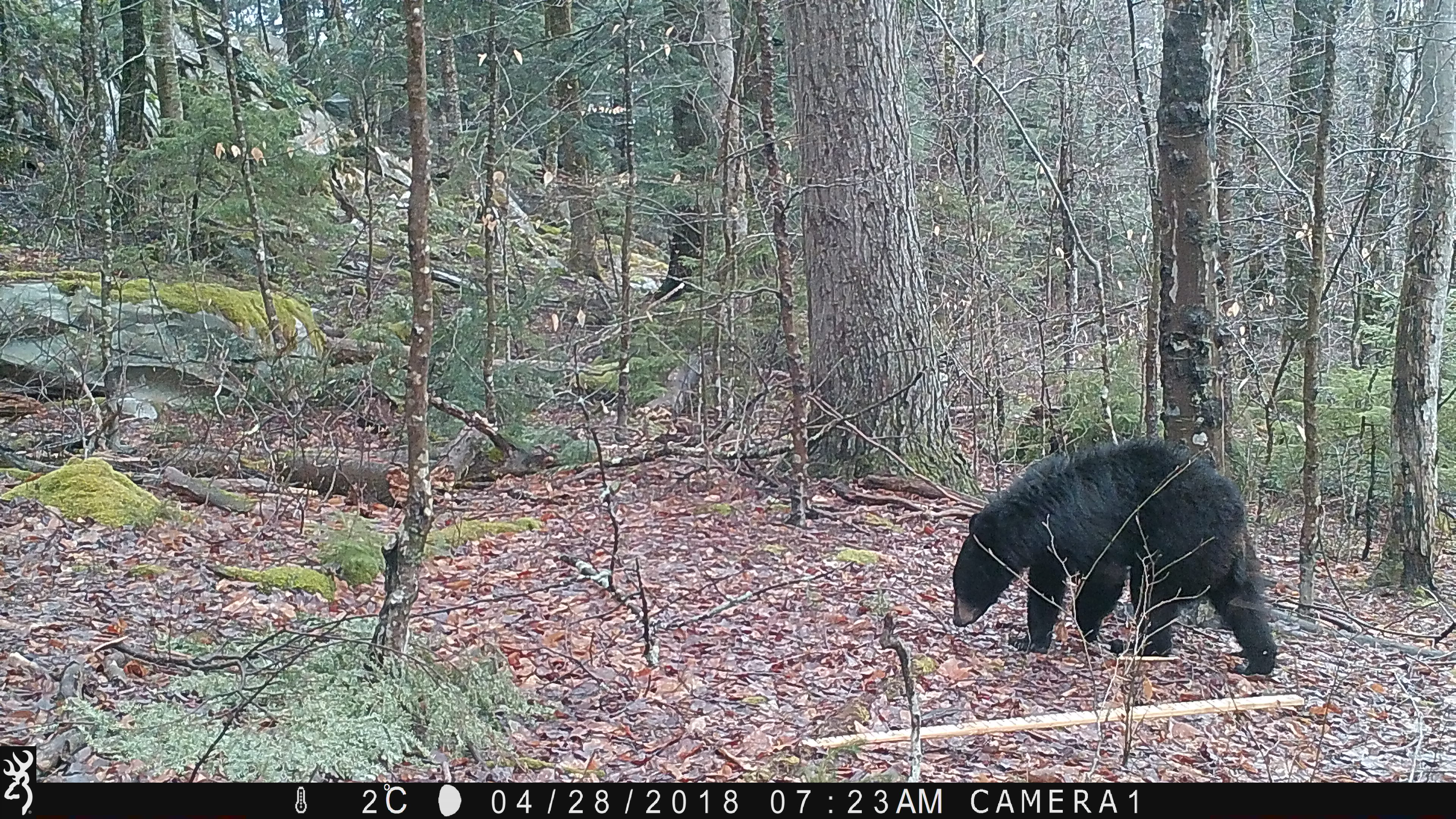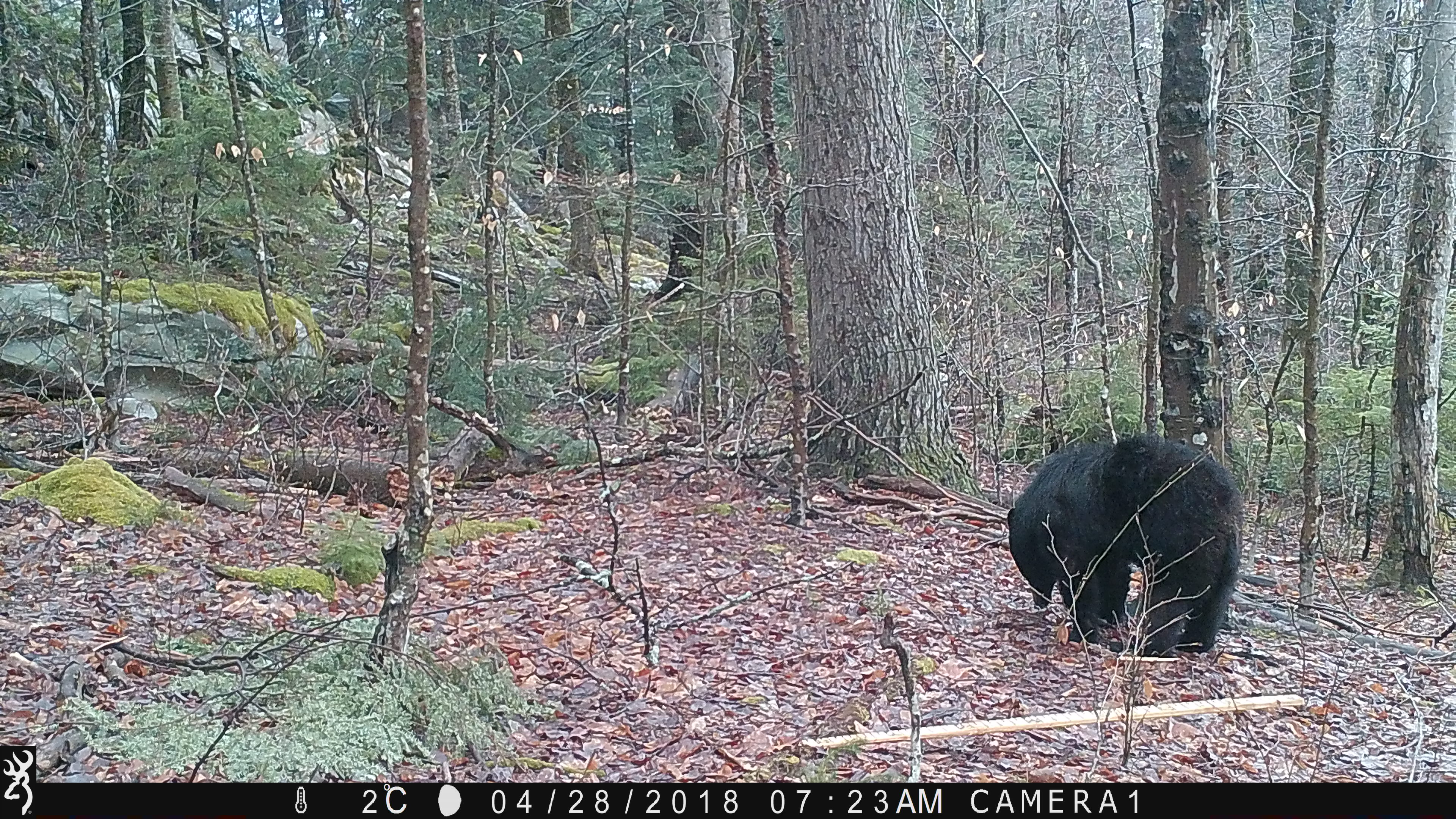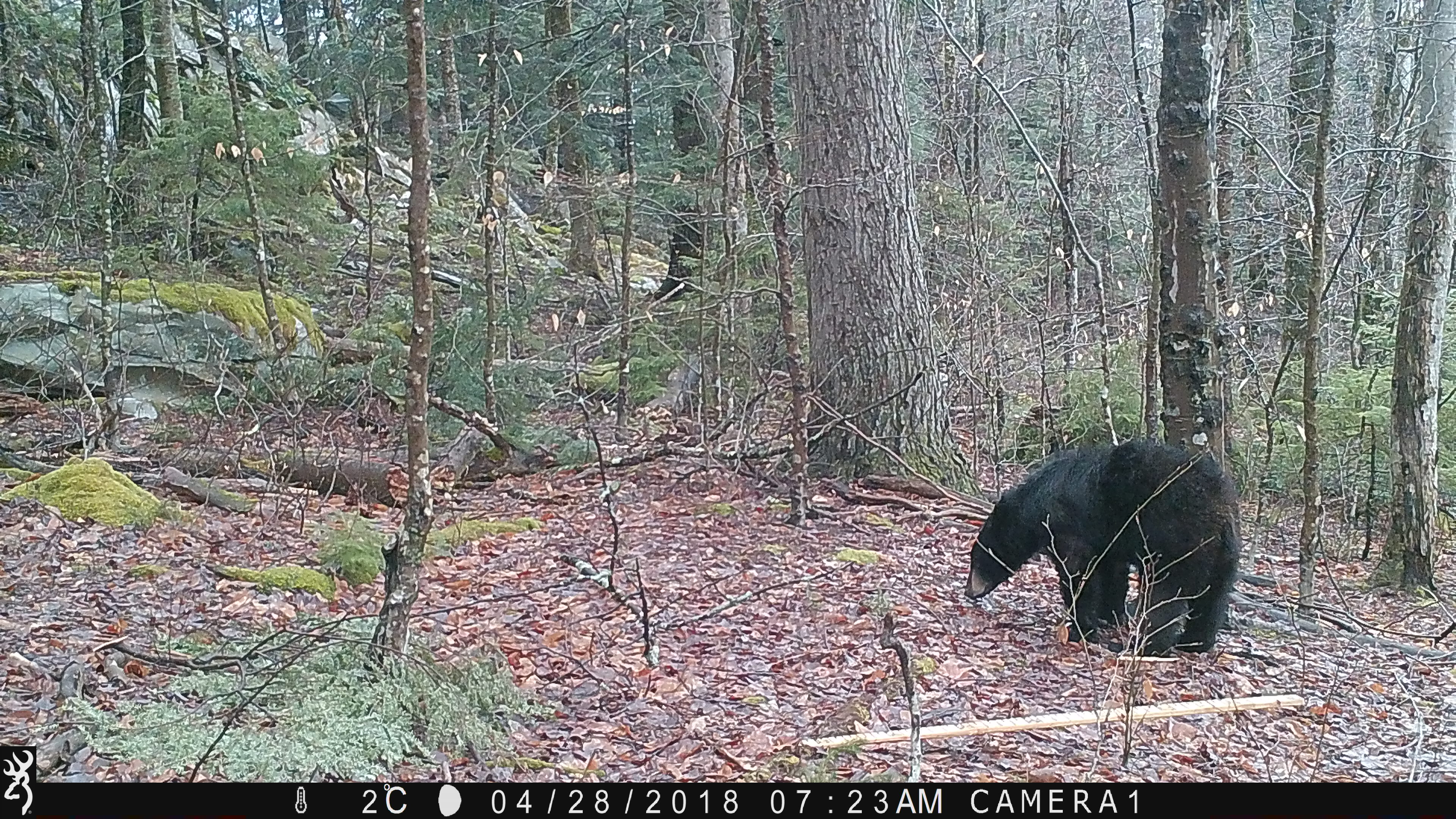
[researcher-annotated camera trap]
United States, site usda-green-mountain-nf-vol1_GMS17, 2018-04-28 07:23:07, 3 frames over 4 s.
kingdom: Animalia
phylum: Chordata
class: Mammalia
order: Carnivora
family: Ursidae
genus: Ursus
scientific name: Ursus americanus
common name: black bear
Black bear (Ursus americanus).